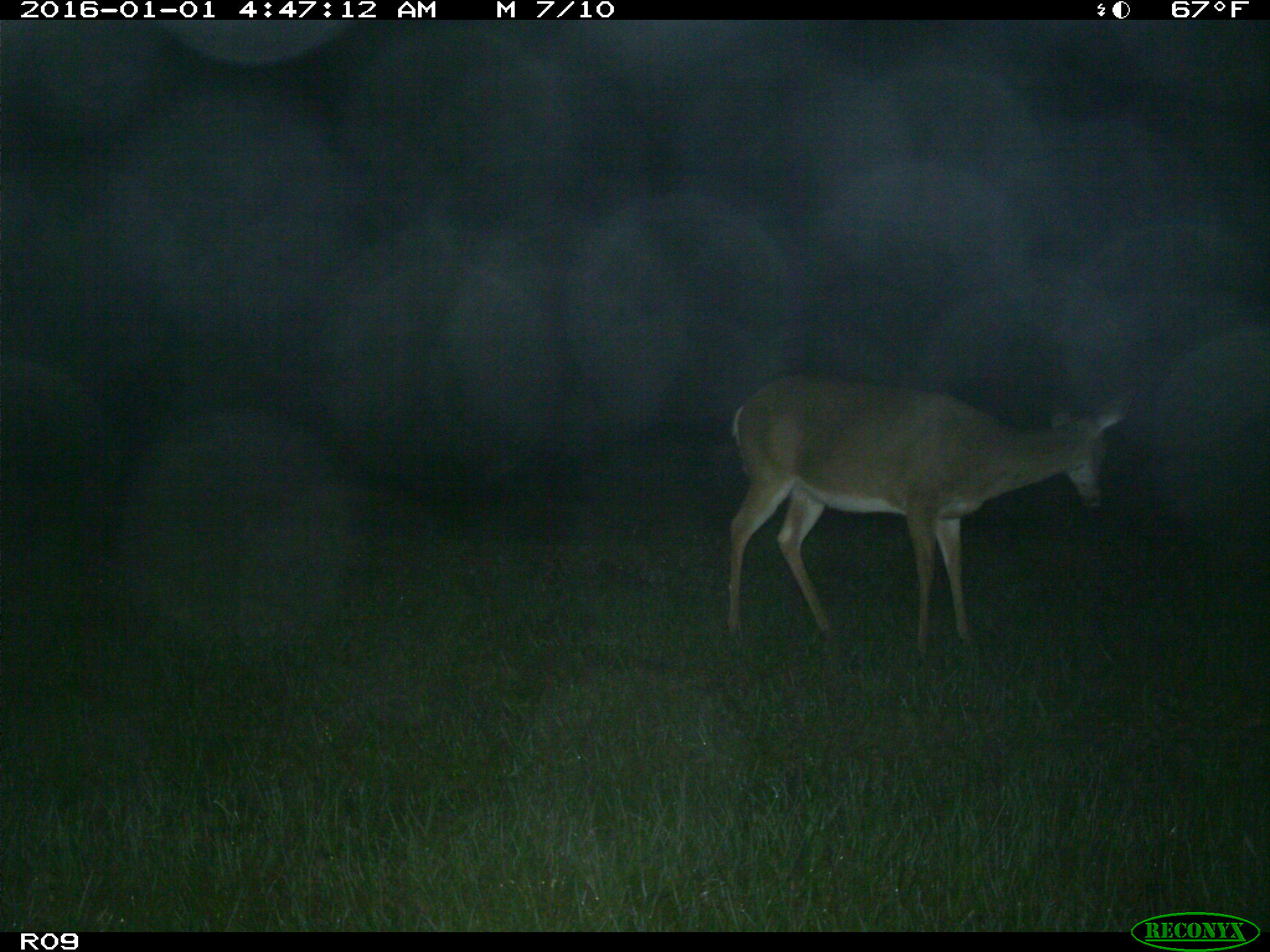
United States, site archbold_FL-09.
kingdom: Animalia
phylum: Chordata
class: Mammalia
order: Artiodactyla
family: Cervidae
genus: Odocoileus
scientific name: Odocoileus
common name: deer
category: unidentified deer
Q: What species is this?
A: Unidentified deer (deer) (Odocoileus).